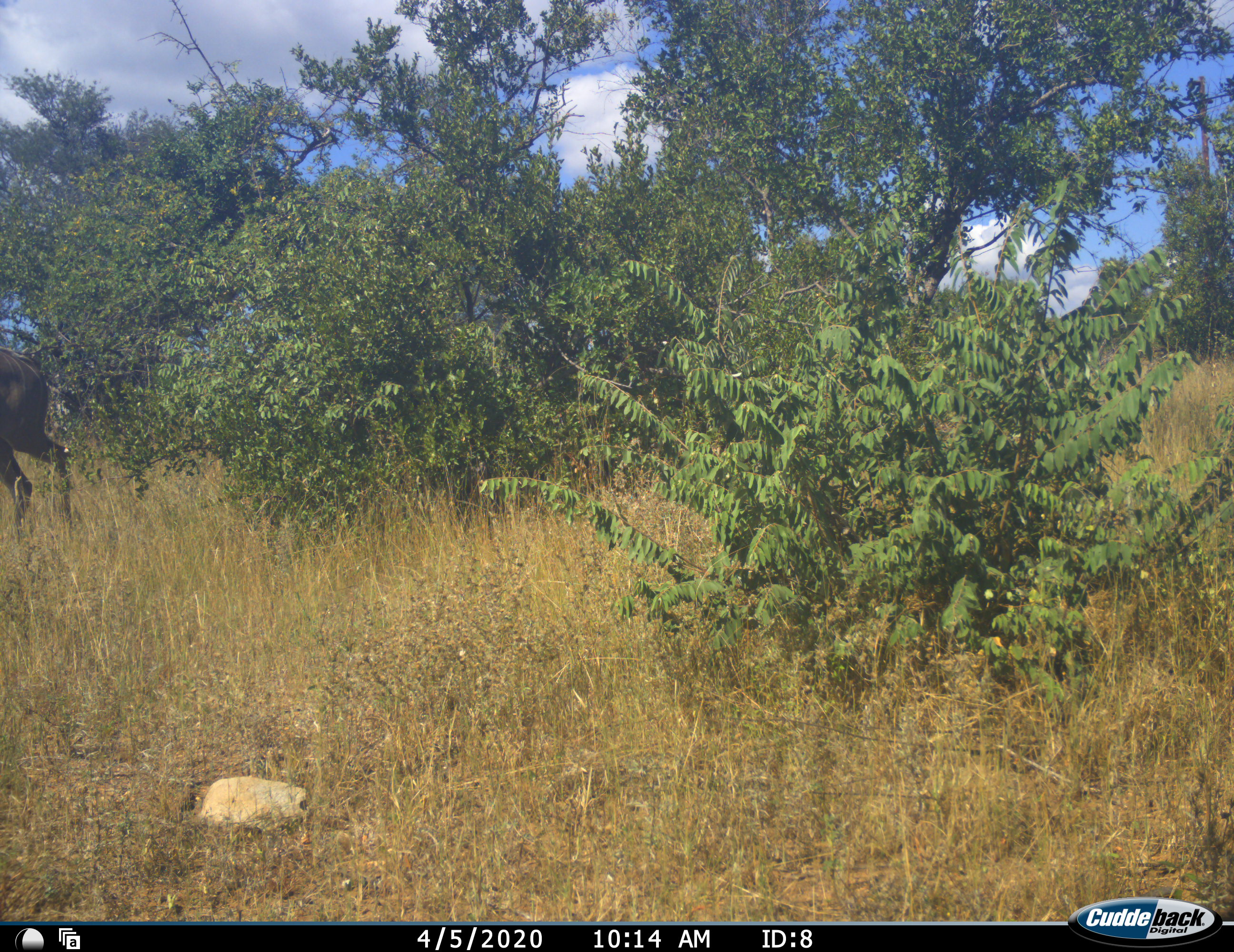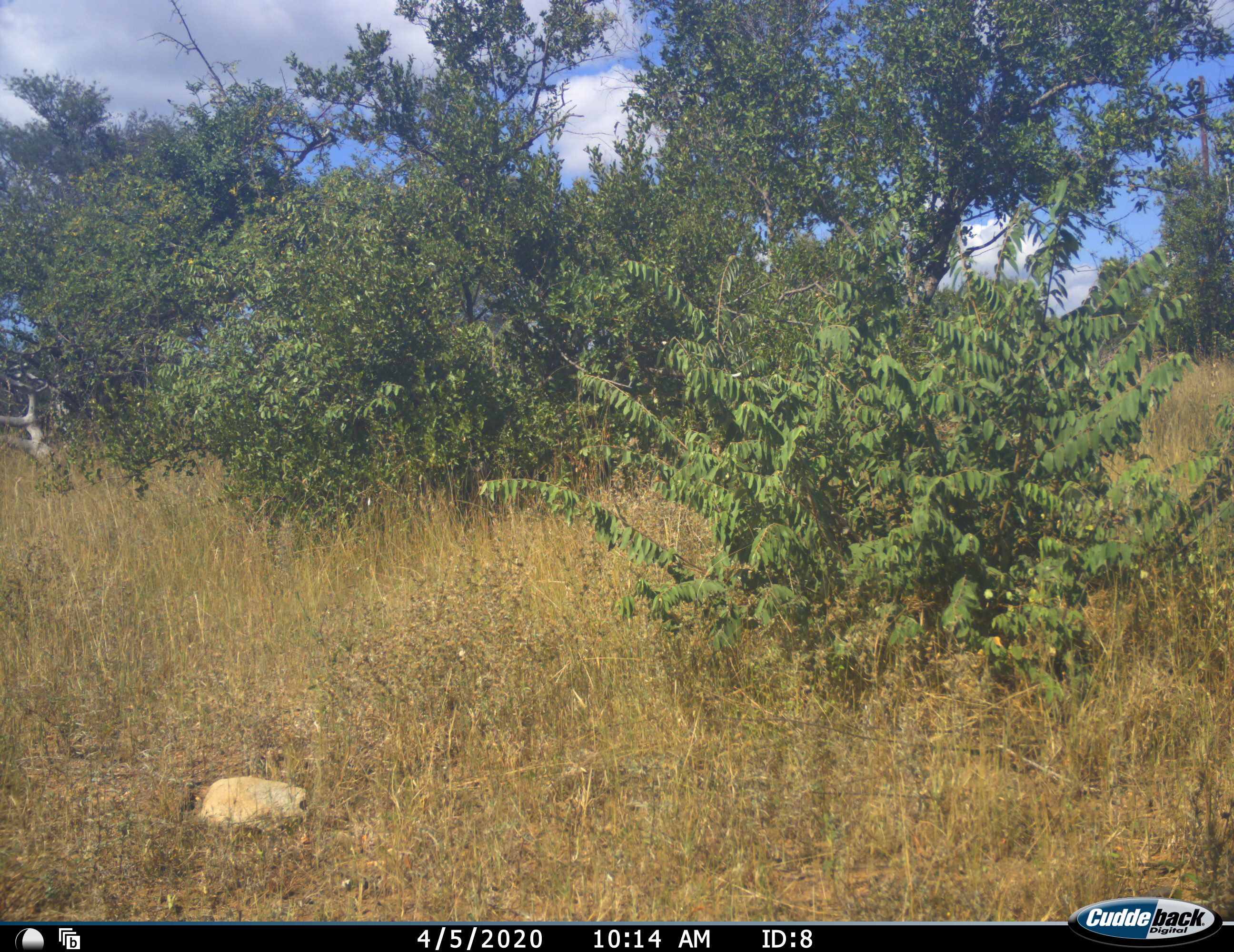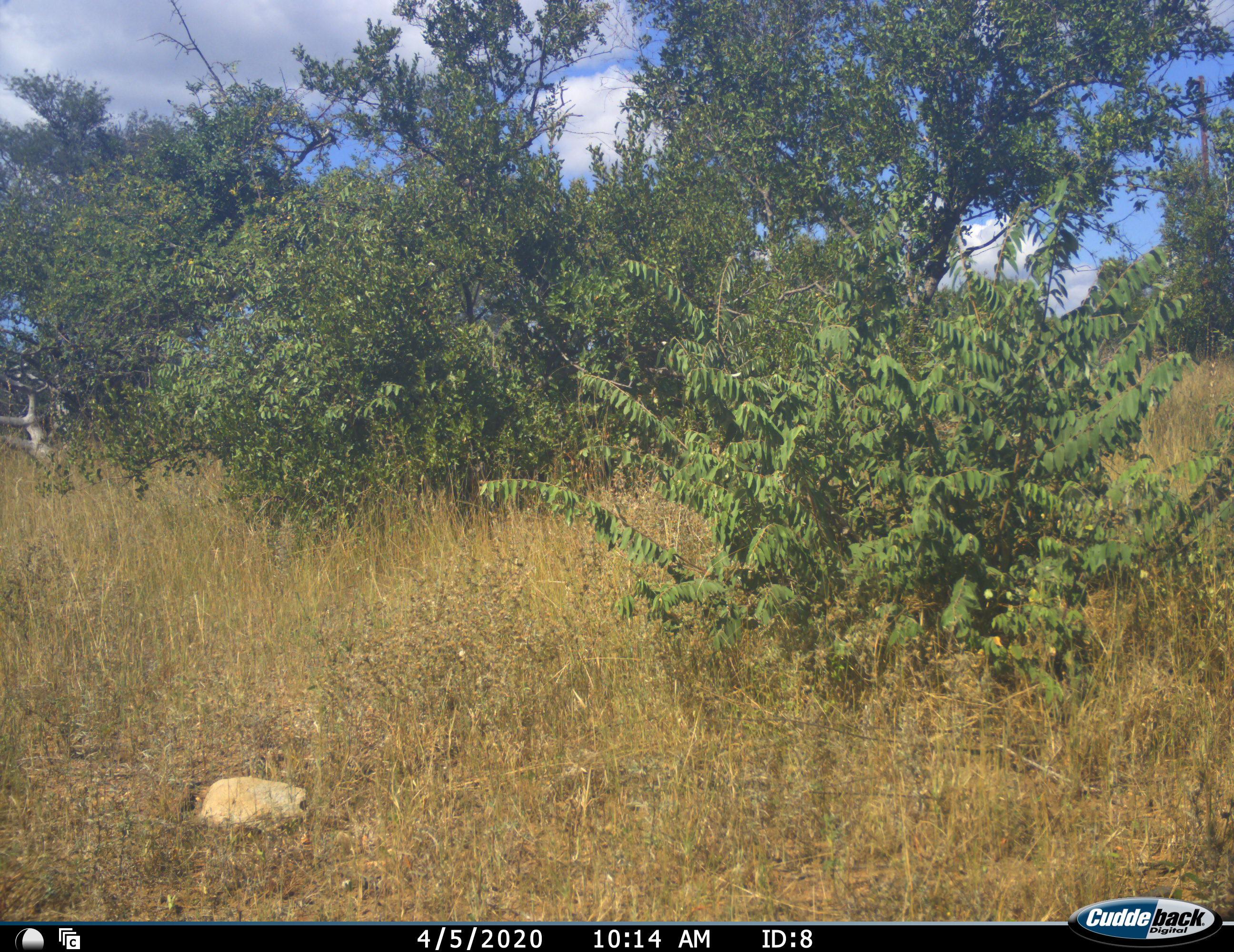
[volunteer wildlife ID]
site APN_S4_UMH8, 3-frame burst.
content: unidentified animal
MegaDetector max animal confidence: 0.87